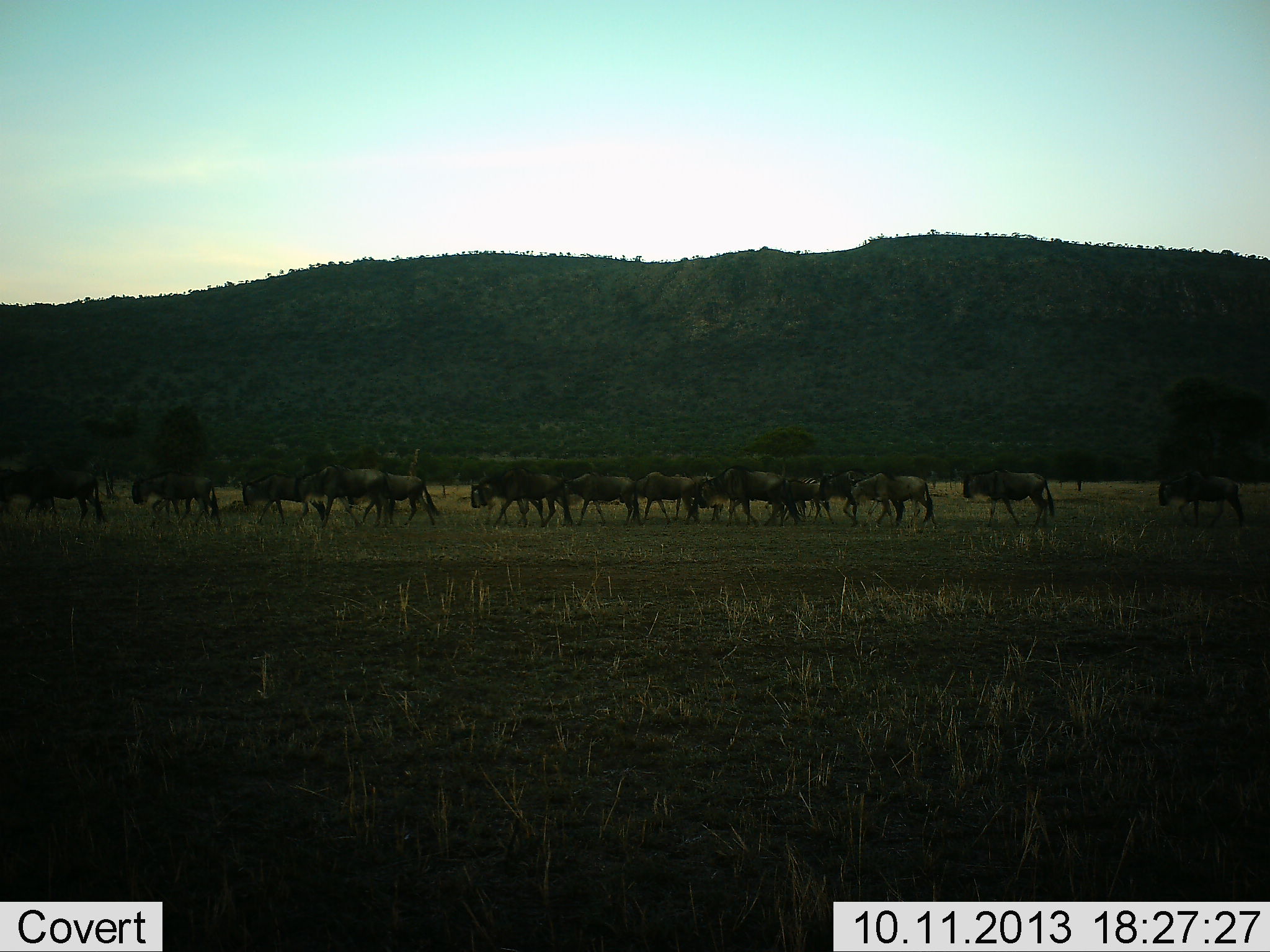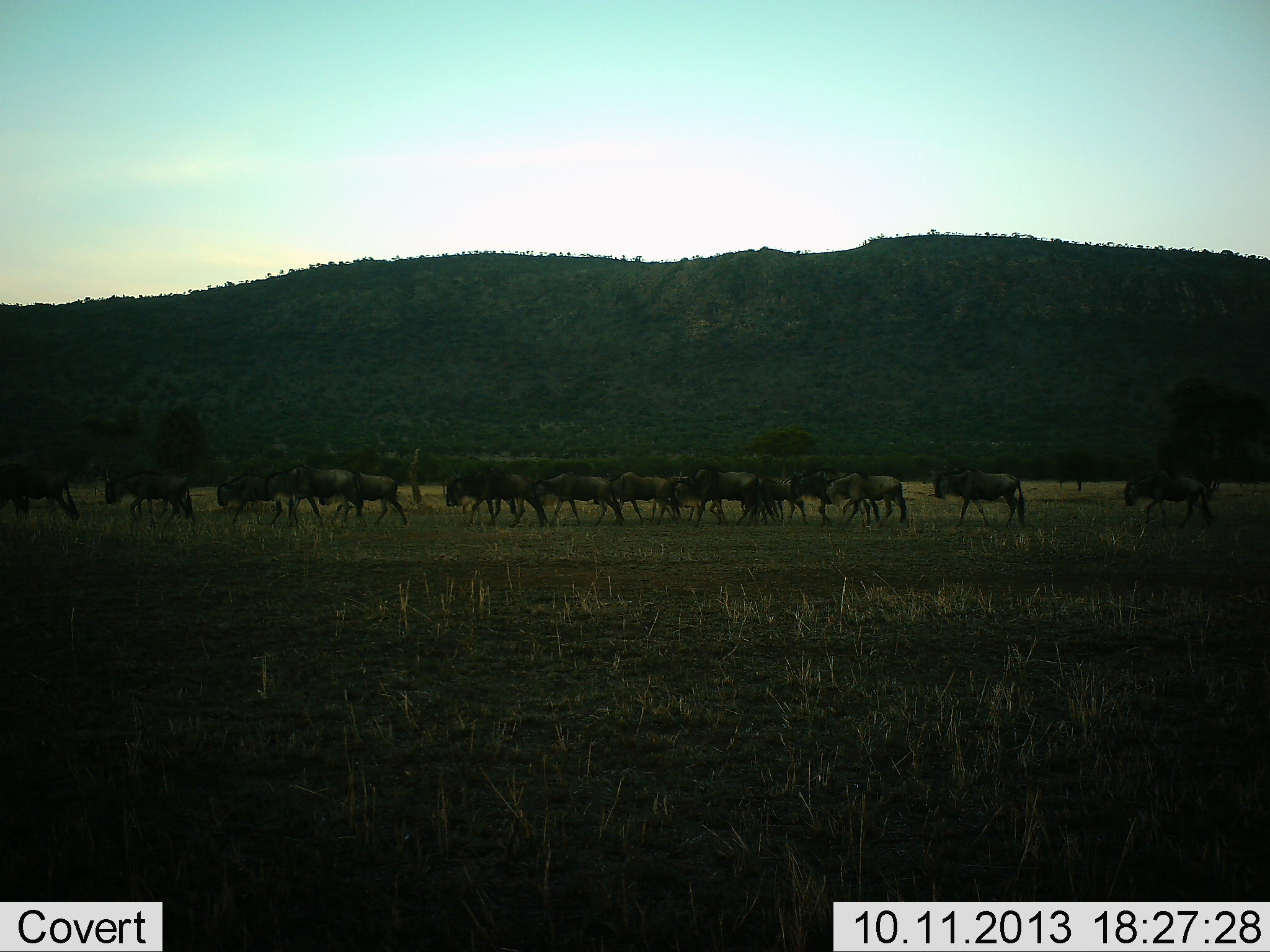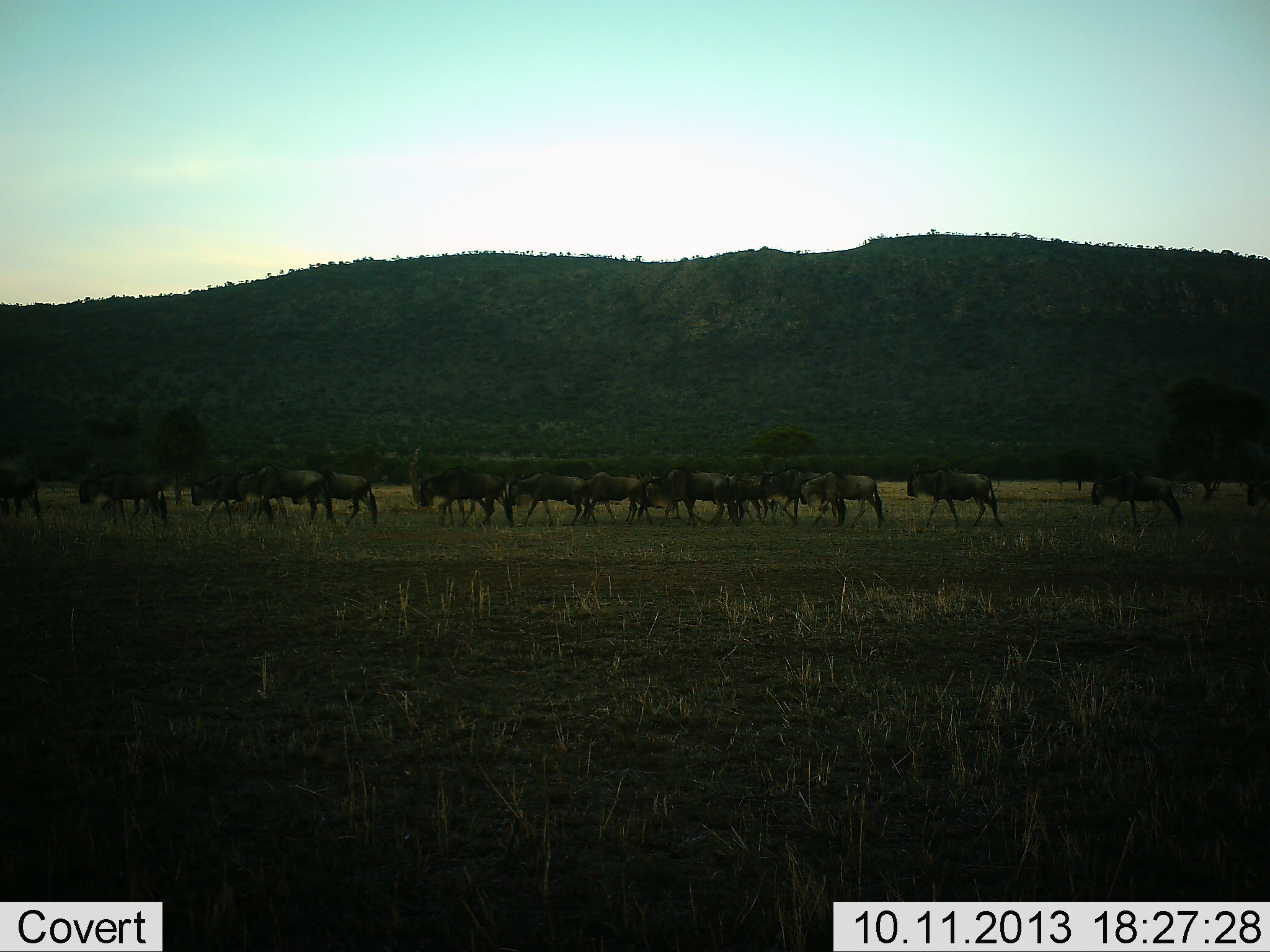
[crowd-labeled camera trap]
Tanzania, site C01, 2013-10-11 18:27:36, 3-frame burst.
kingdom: Animalia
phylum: Chordata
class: Mammalia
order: Artiodactyla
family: Bovidae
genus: Connochaetes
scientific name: Connochaetes taurinus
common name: blue wildebeest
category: wildebeest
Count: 11-50.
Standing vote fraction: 0%.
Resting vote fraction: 0%.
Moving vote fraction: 100%.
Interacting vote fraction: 0%.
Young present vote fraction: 10%.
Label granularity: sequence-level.